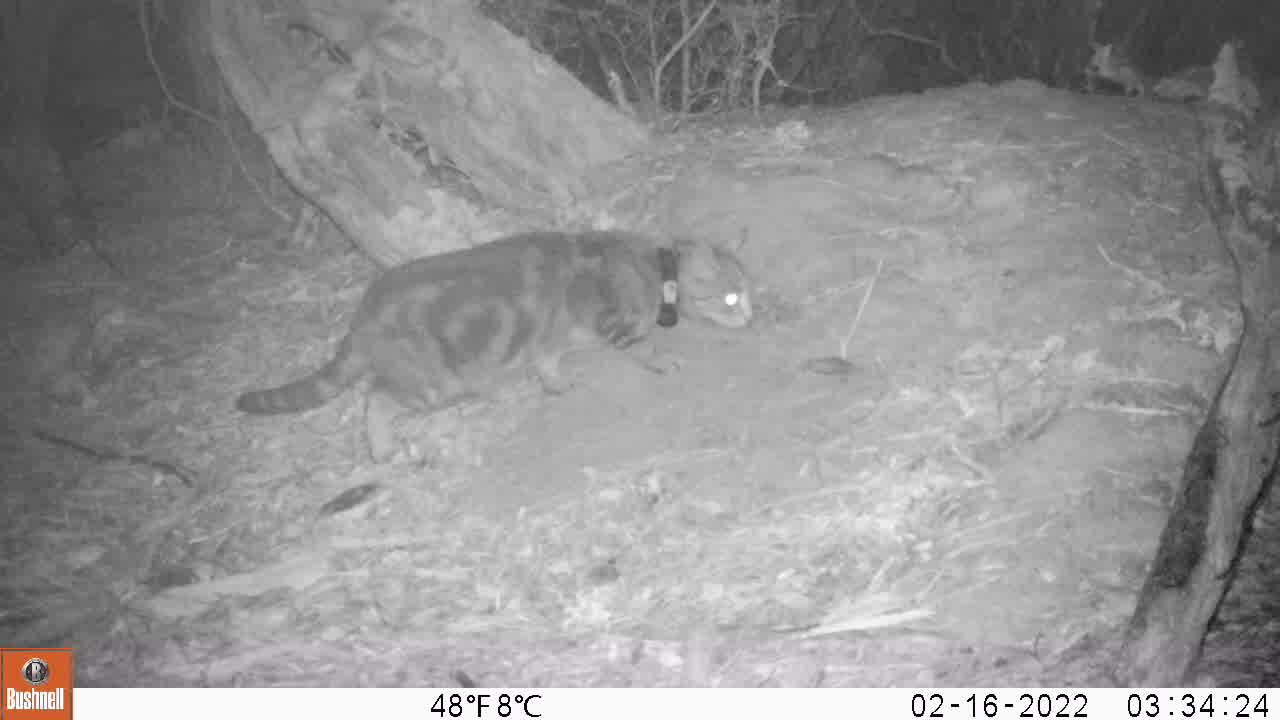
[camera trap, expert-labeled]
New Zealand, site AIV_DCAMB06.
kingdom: Animalia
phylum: Chordata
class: Mammalia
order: Carnivora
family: Felidae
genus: Felis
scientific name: Felis catus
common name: domestic cat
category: cat